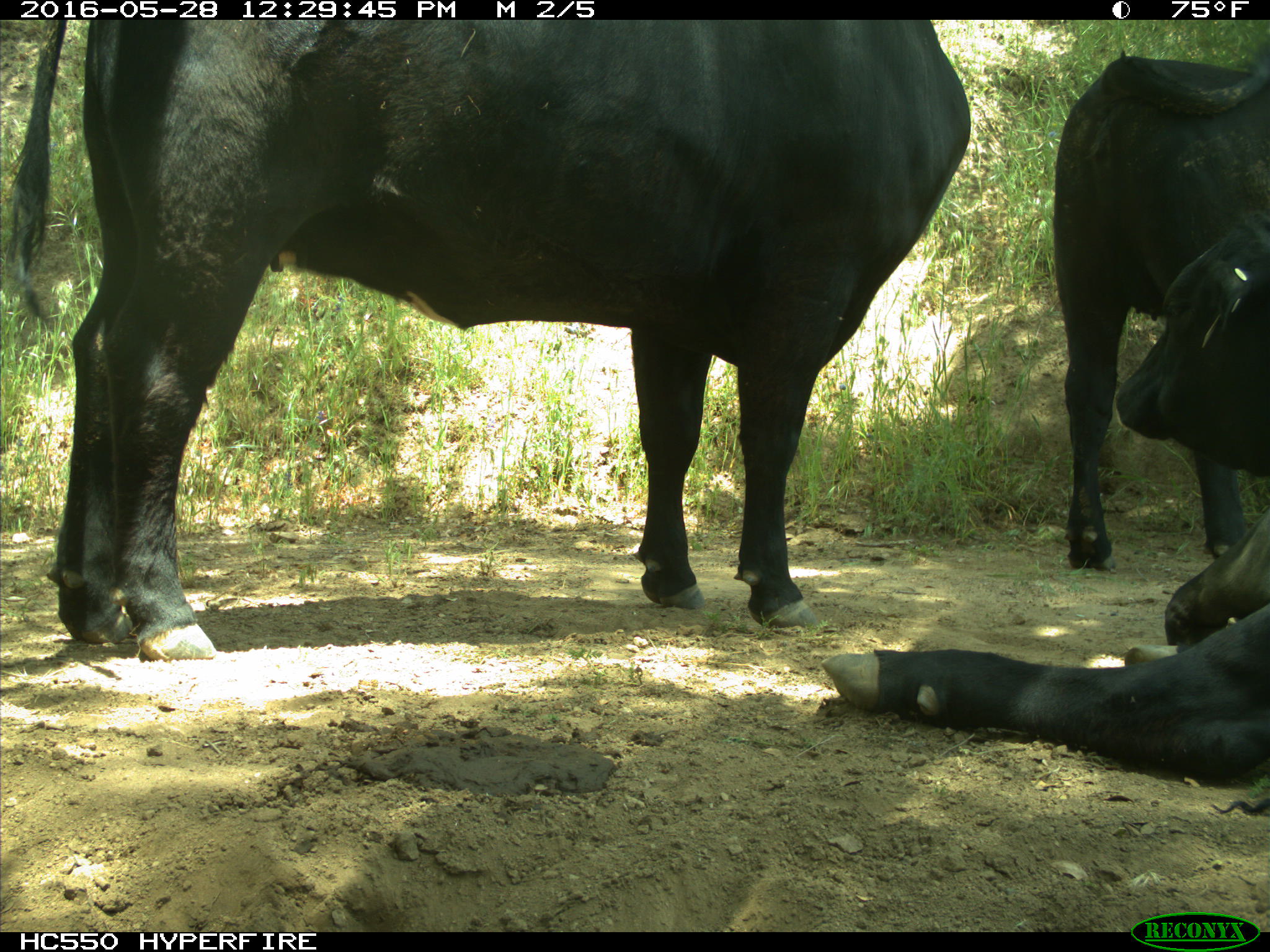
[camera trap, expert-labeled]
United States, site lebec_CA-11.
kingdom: Animalia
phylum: Chordata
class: Mammalia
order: Artiodactyla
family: Bovidae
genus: Bos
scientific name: Bos taurus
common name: domestic cow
Bos taurus (domestic cow).